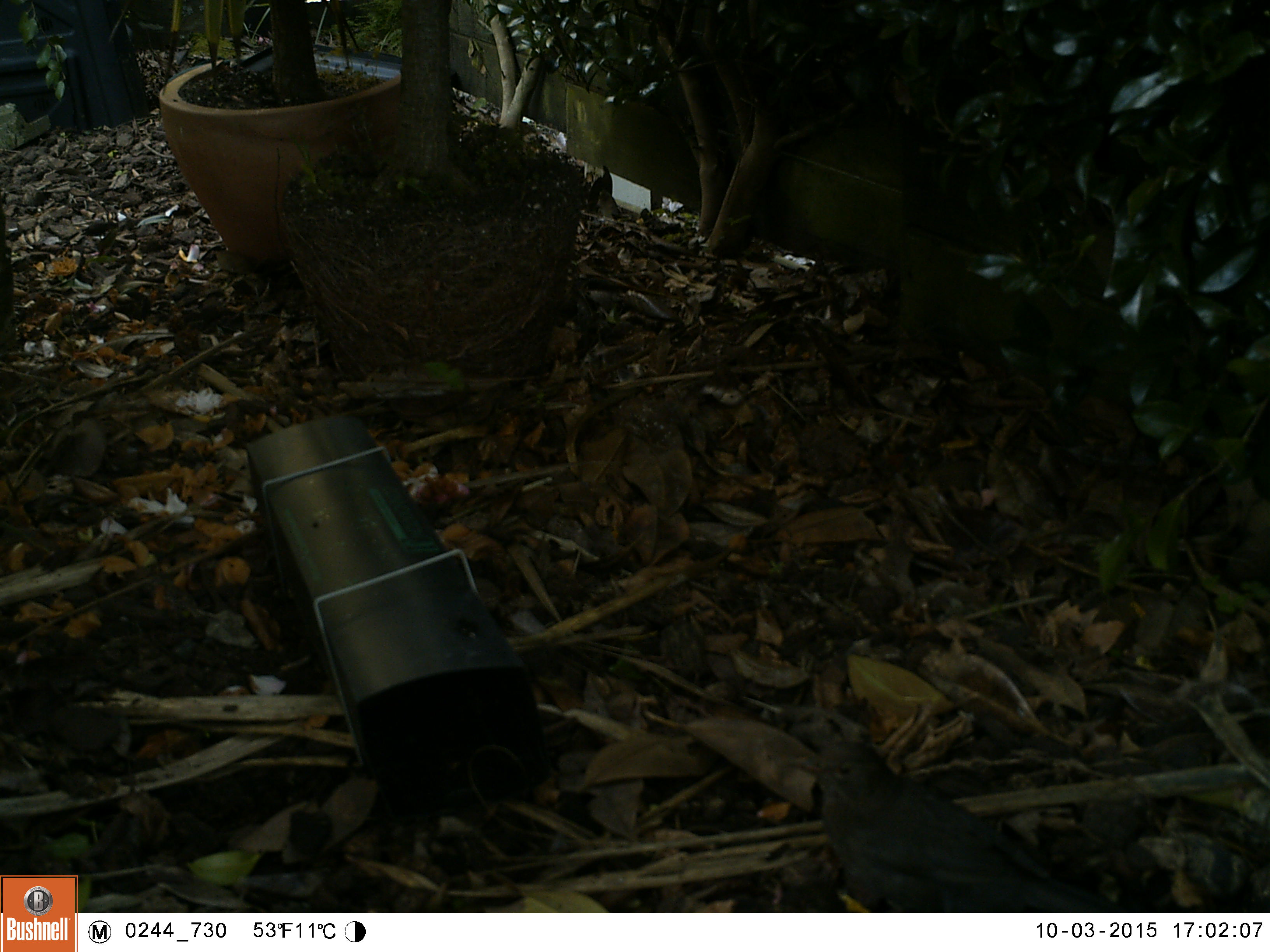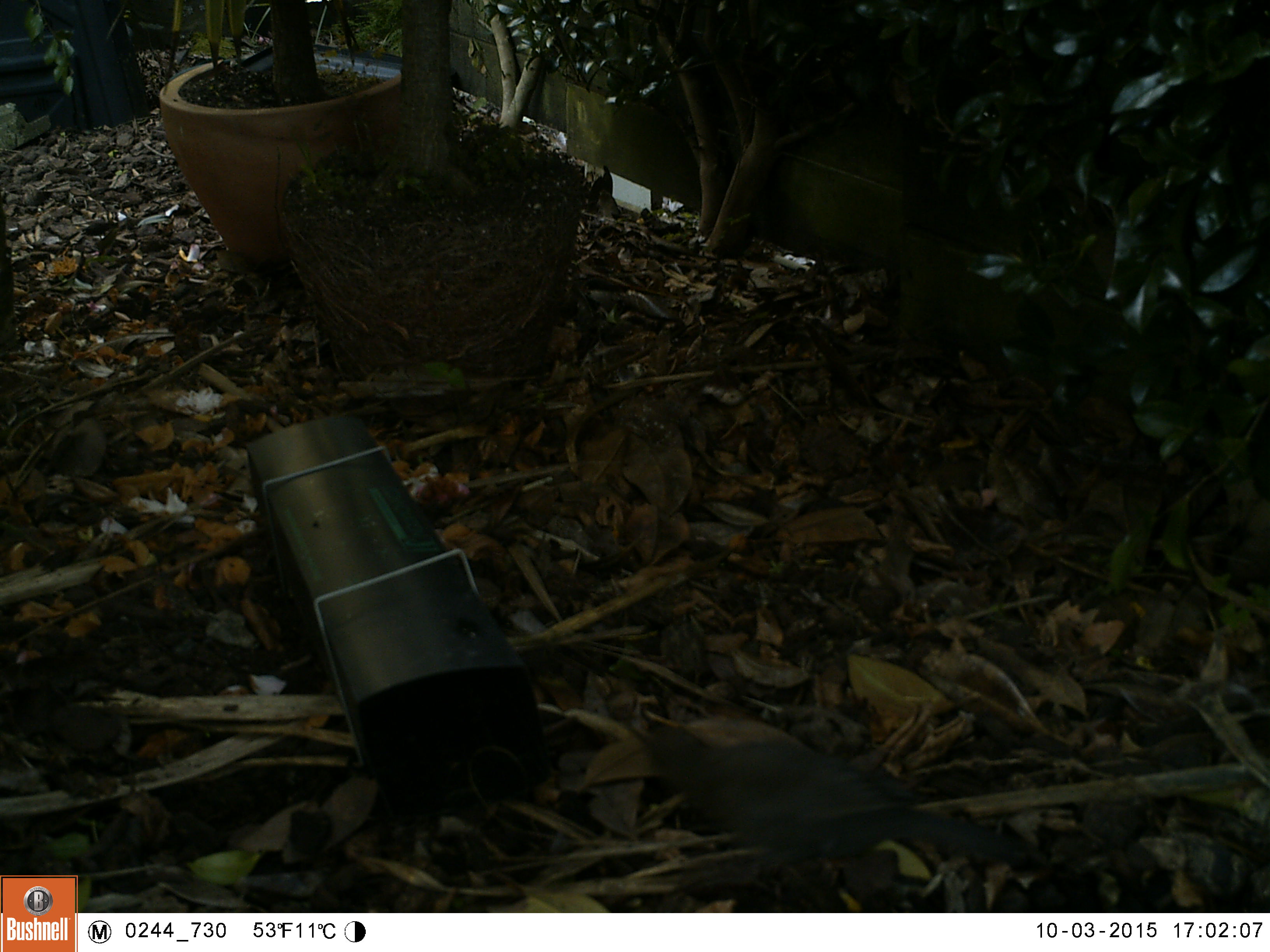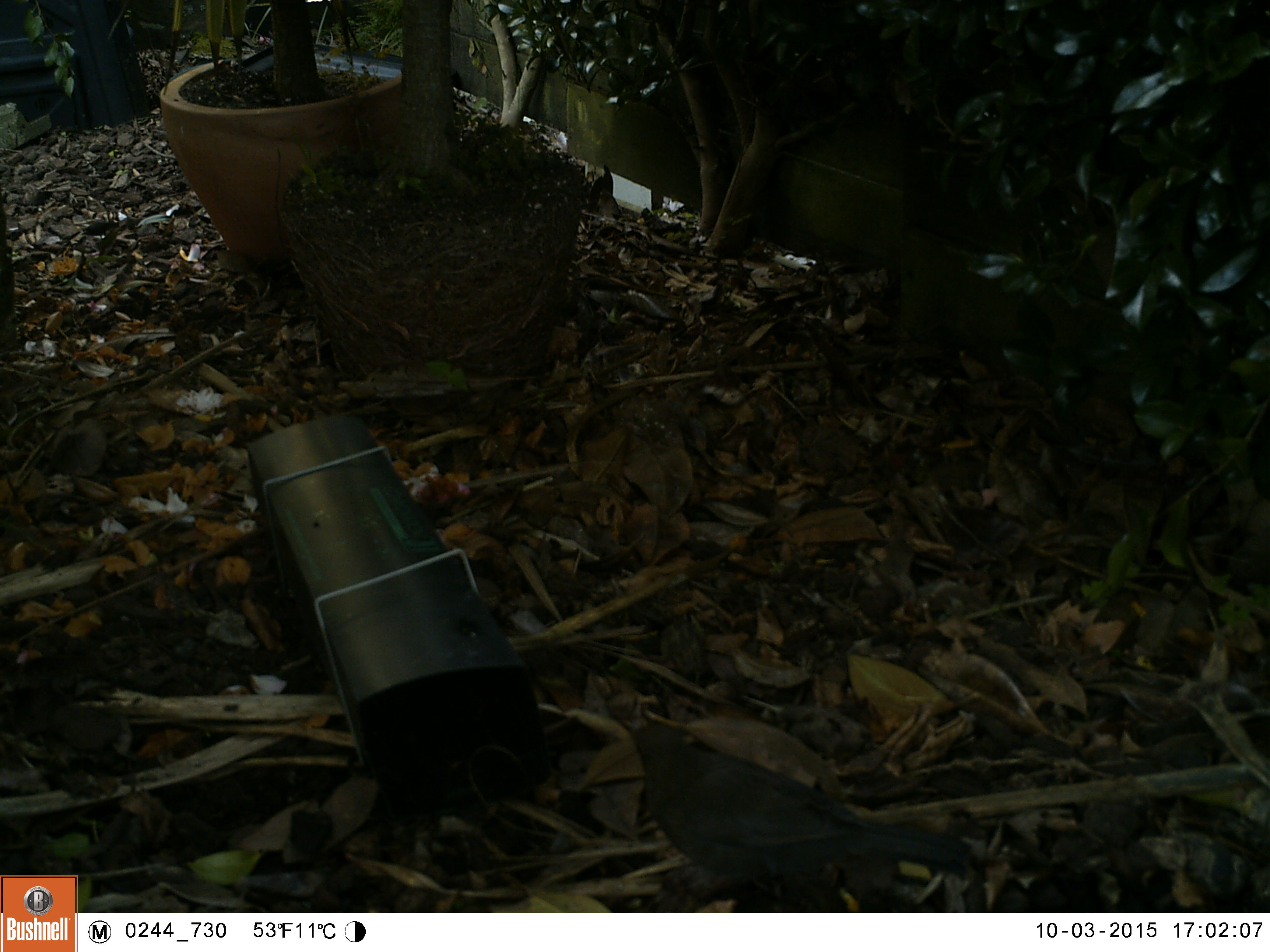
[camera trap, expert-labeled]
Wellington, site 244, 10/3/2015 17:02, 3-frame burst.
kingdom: Animalia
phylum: Chordata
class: Aves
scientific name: Aves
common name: bird